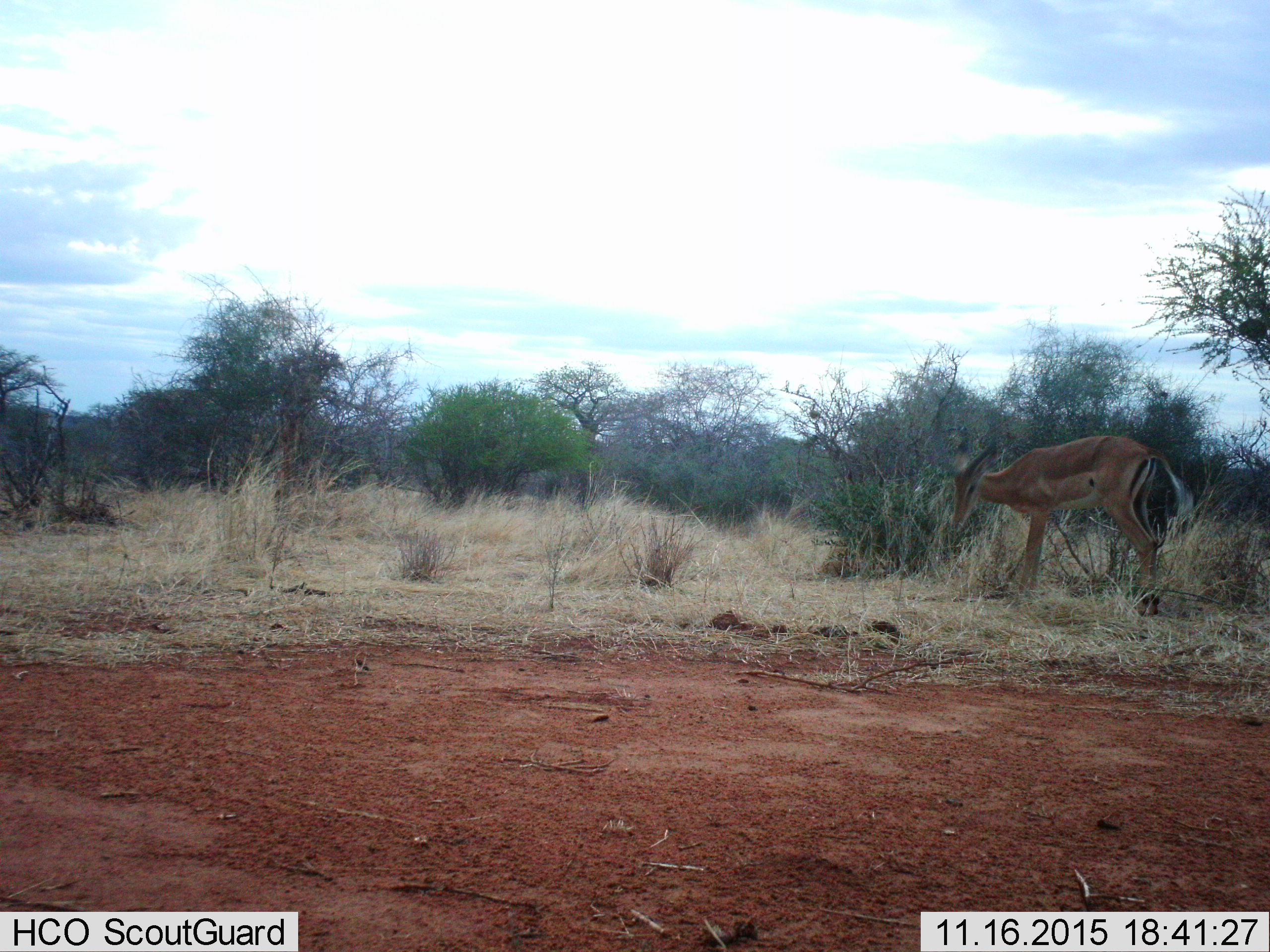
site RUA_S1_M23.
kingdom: Animalia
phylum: Chordata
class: Mammalia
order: Artiodactyla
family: Bovidae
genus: Aepyceros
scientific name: Aepyceros melampus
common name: impala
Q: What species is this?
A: Impala (Aepyceros melampus).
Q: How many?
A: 1.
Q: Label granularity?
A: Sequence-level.